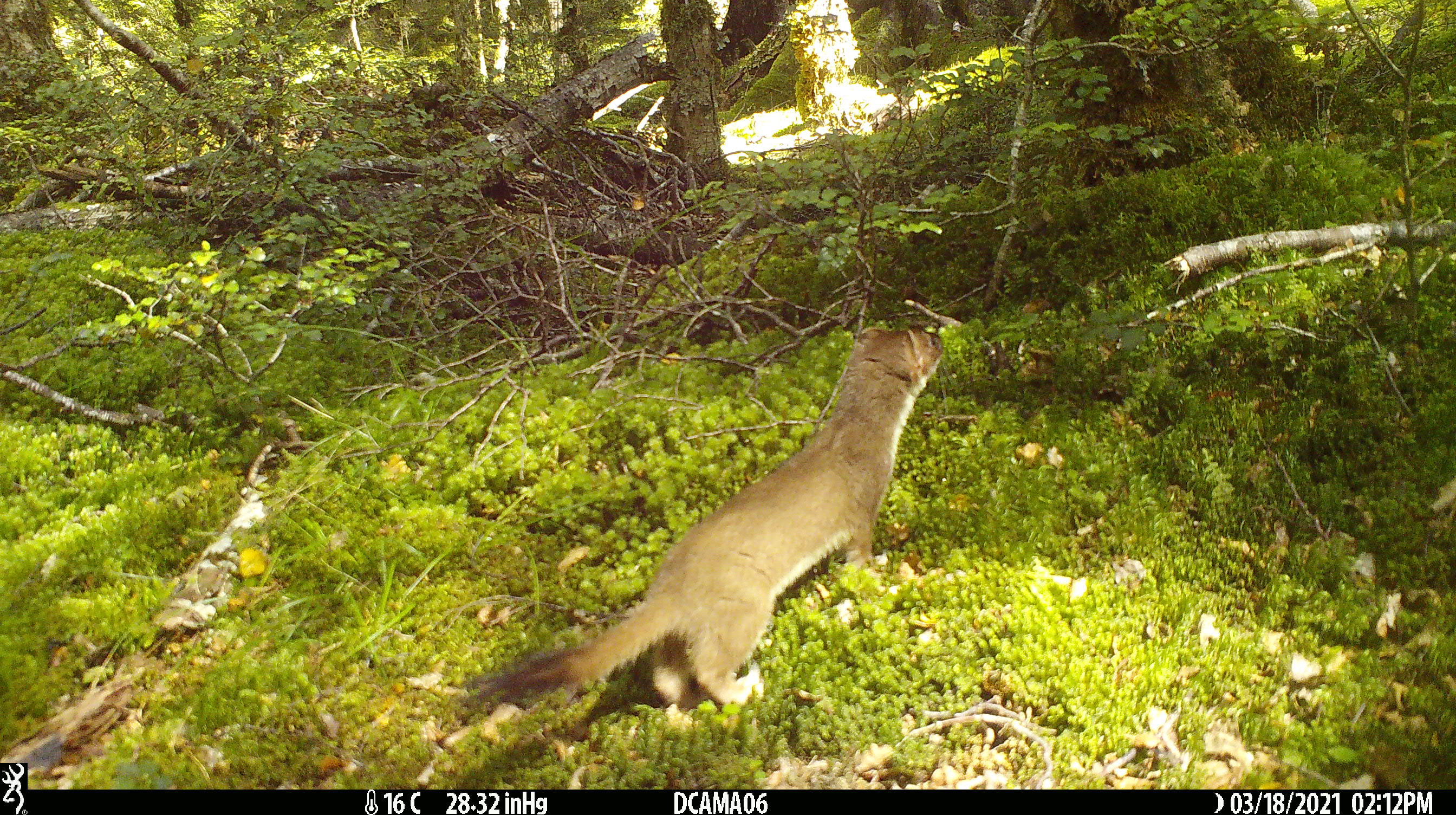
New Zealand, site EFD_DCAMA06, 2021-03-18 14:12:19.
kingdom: Animalia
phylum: Chordata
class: Mammalia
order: Carnivora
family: Mustelidae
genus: Mustela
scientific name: Mustela erminea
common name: stoat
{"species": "stoat (Mustela erminea)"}